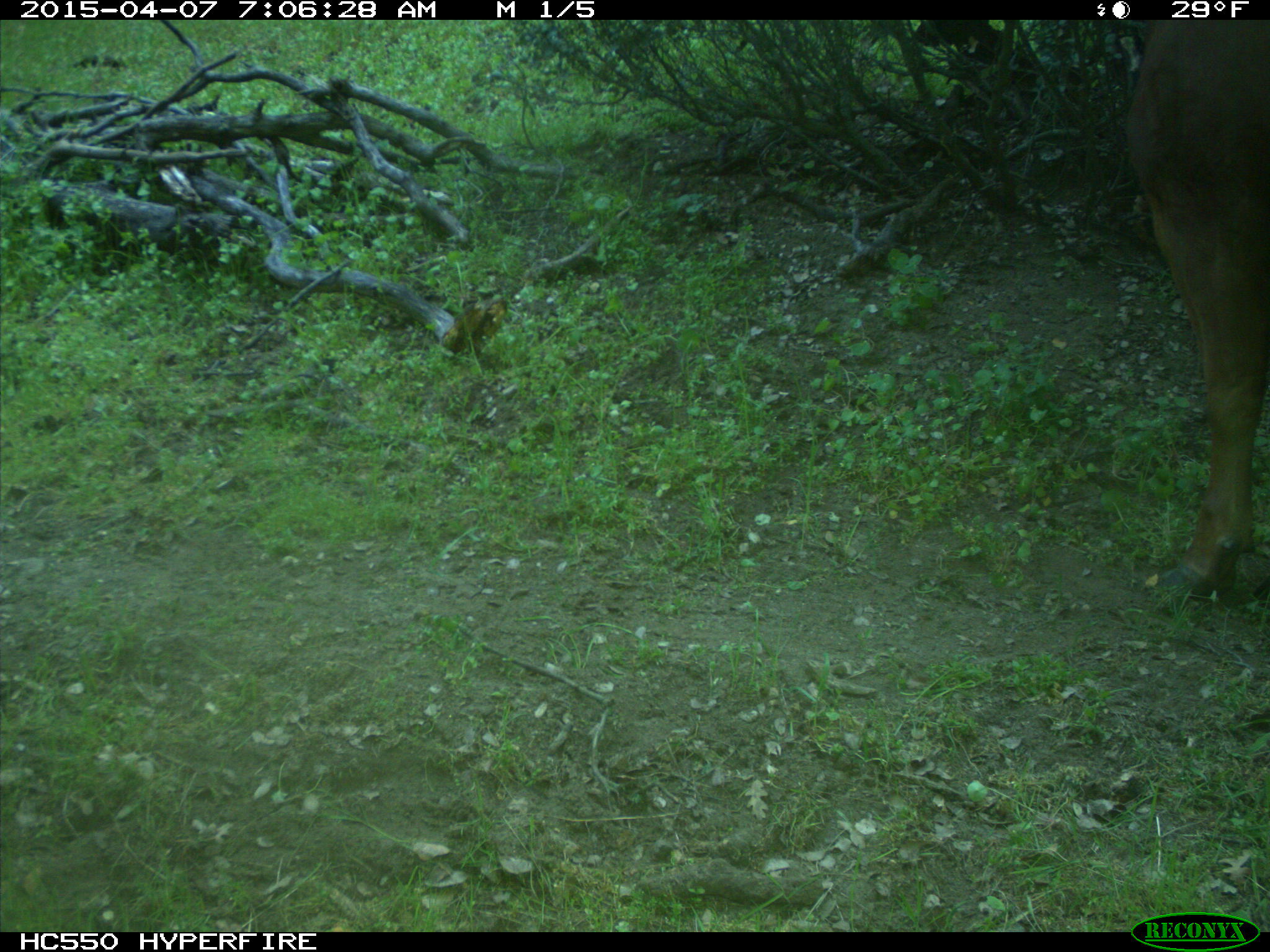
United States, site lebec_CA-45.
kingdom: Animalia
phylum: Chordata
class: Mammalia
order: Artiodactyla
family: Bovidae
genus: Bos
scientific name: Bos taurus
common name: domestic cow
Bos taurus (domestic cow).